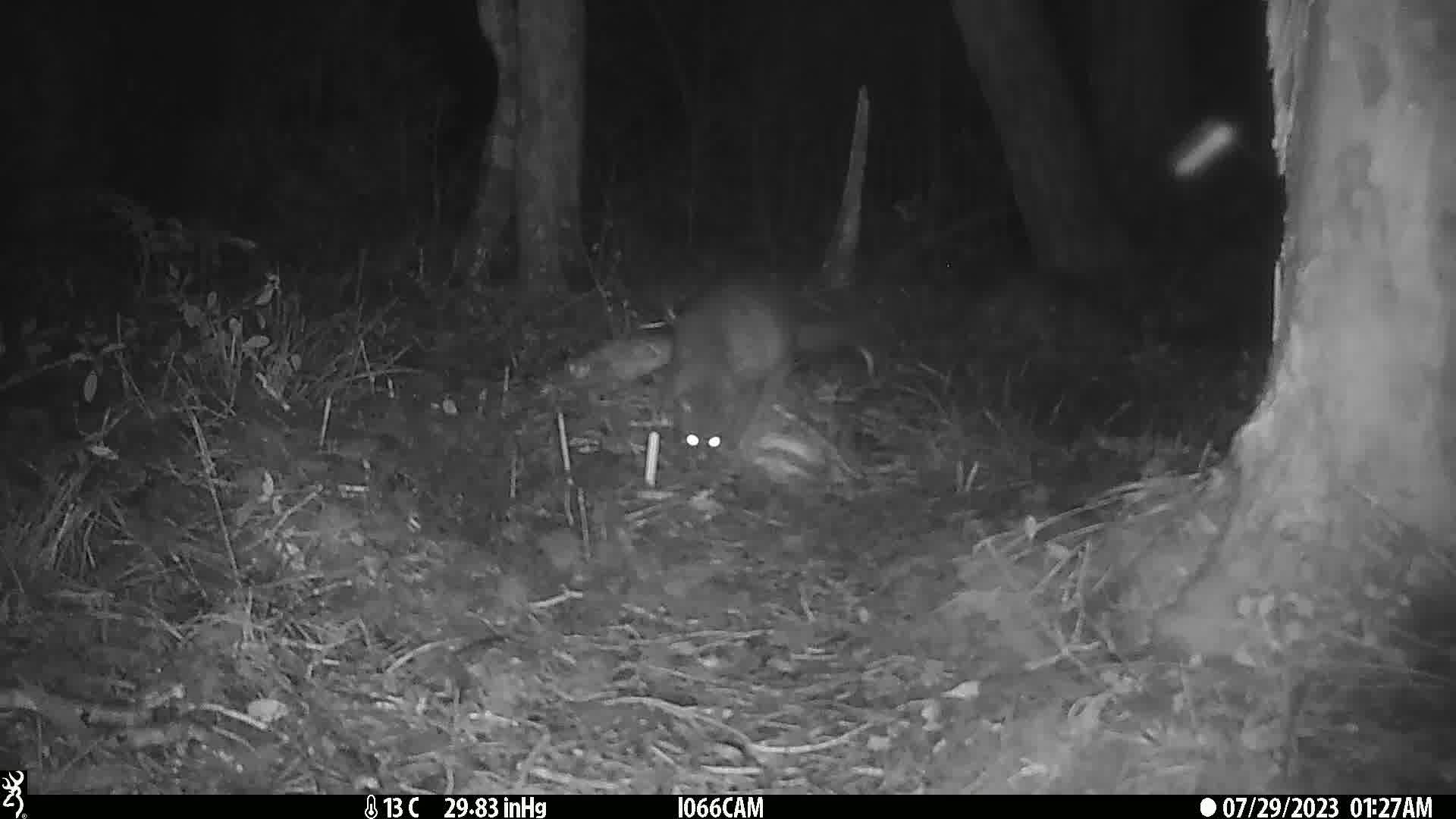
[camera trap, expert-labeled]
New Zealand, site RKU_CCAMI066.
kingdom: Animalia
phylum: Chordata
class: Mammalia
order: Diprotodontia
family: Phalangeridae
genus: Trichosurus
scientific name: Trichosurus vulpecula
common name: common brushtail possum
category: possum